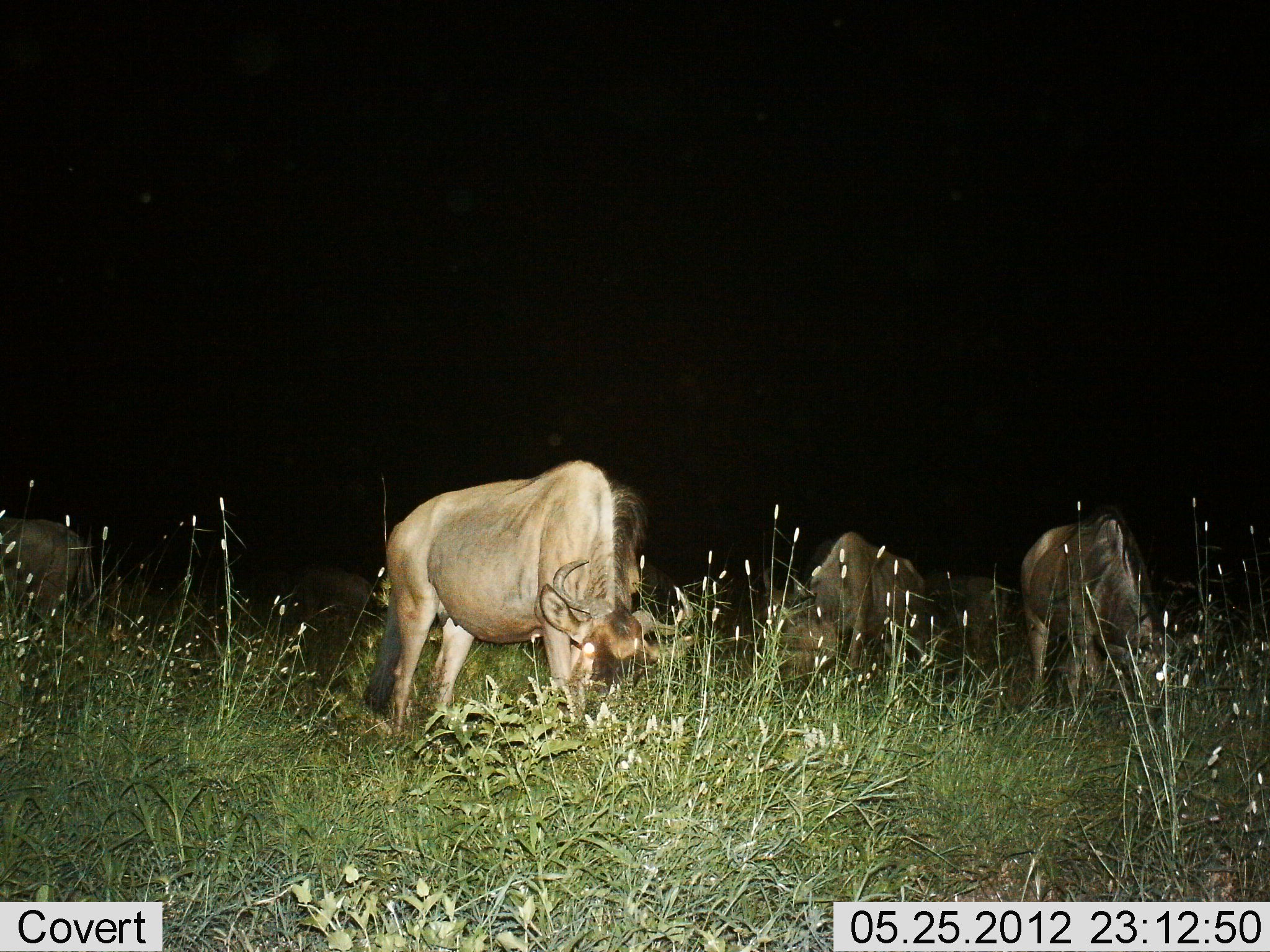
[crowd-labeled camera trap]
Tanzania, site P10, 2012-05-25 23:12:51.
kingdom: Animalia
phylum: Chordata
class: Mammalia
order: Artiodactyla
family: Bovidae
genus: Connochaetes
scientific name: Connochaetes taurinus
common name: blue wildebeest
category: wildebeest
Wildebeest (blue wildebeest) (Connochaetes taurinus), count 6. Behavior (volunteer vote fractions): standing 10%, resting 0%, moving 0%, interacting 0%. Young present (vote fraction): 0%. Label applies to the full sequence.